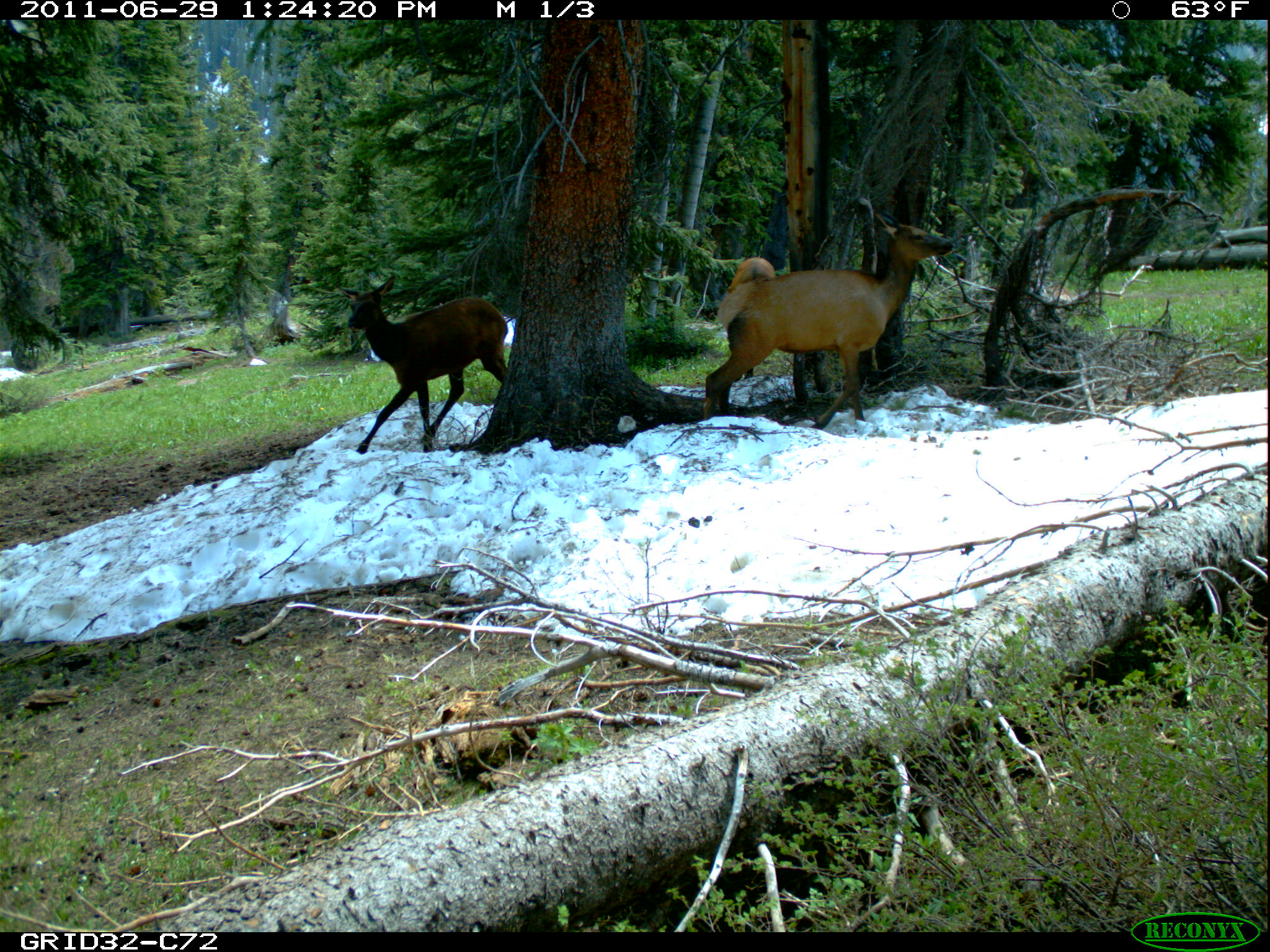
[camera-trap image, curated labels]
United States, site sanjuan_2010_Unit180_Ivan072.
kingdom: Animalia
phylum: Chordata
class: Mammalia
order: Artiodactyla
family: Cervidae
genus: Cervus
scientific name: Cervus elaphus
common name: red deer